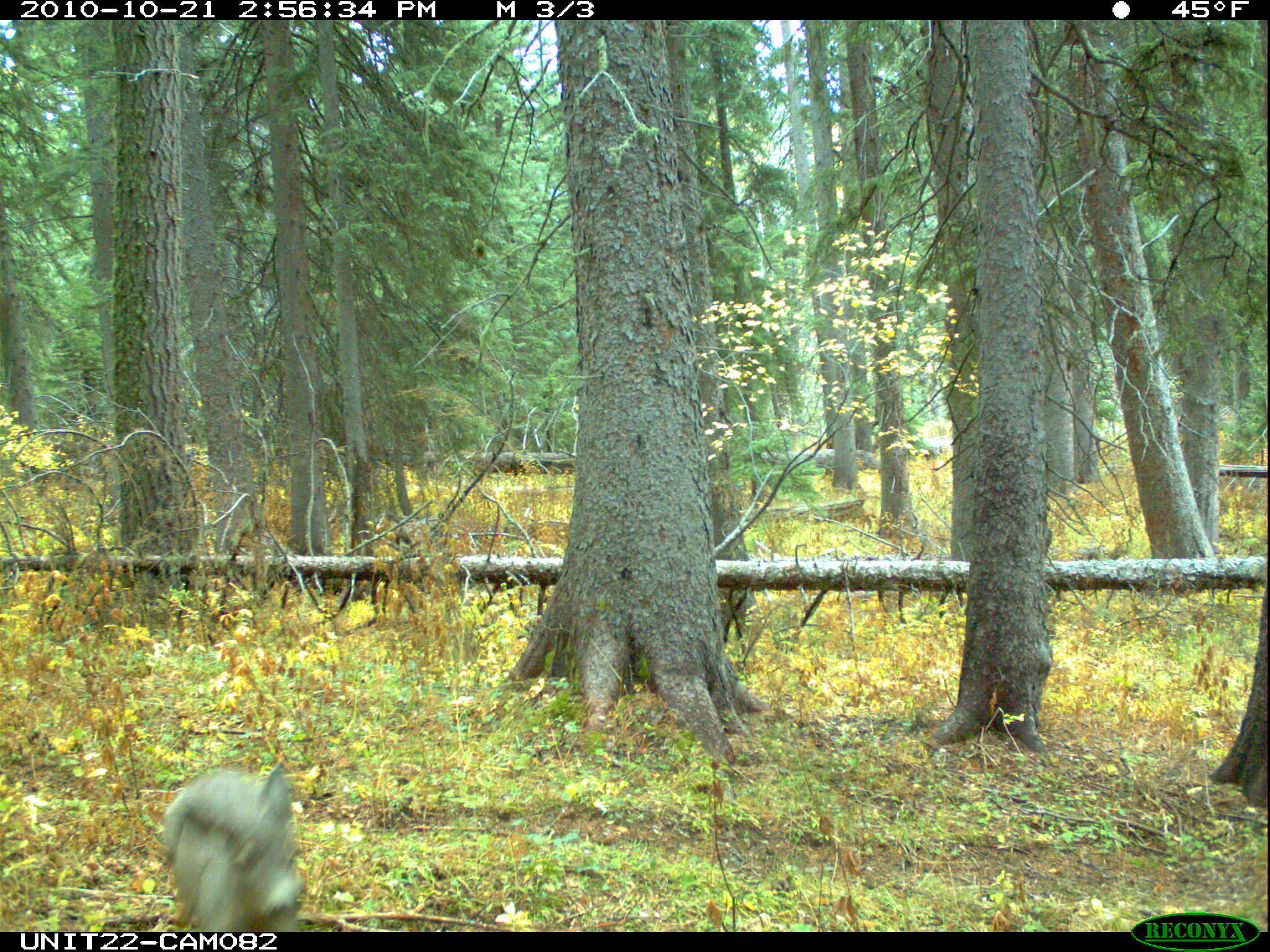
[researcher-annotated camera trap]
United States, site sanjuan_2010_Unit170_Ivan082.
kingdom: Animalia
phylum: Chordata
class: Mammalia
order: Artiodactyla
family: Cervidae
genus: Odocoileus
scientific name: Odocoileus hemionus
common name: mule deer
Odocoileus hemionus (mule deer).